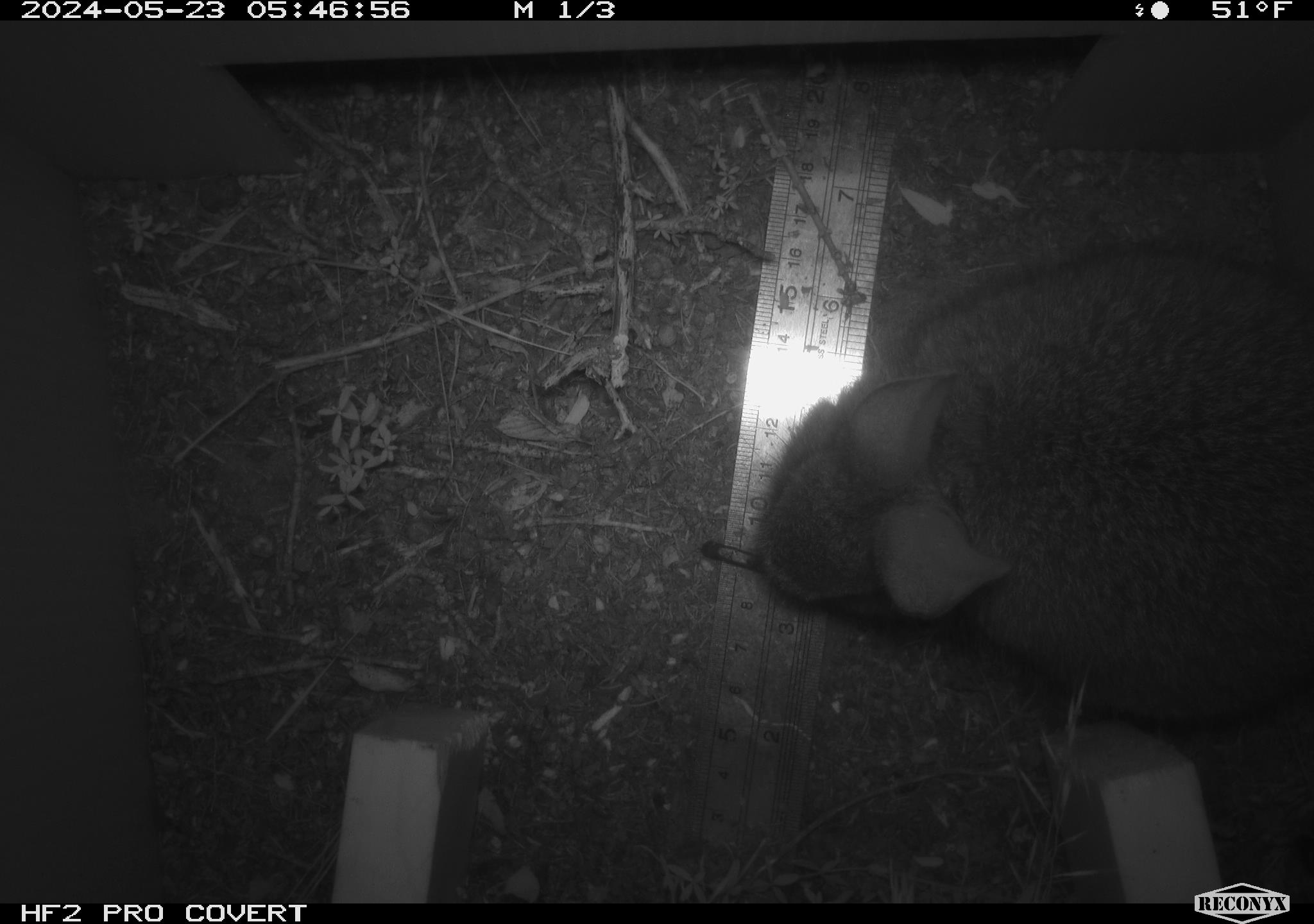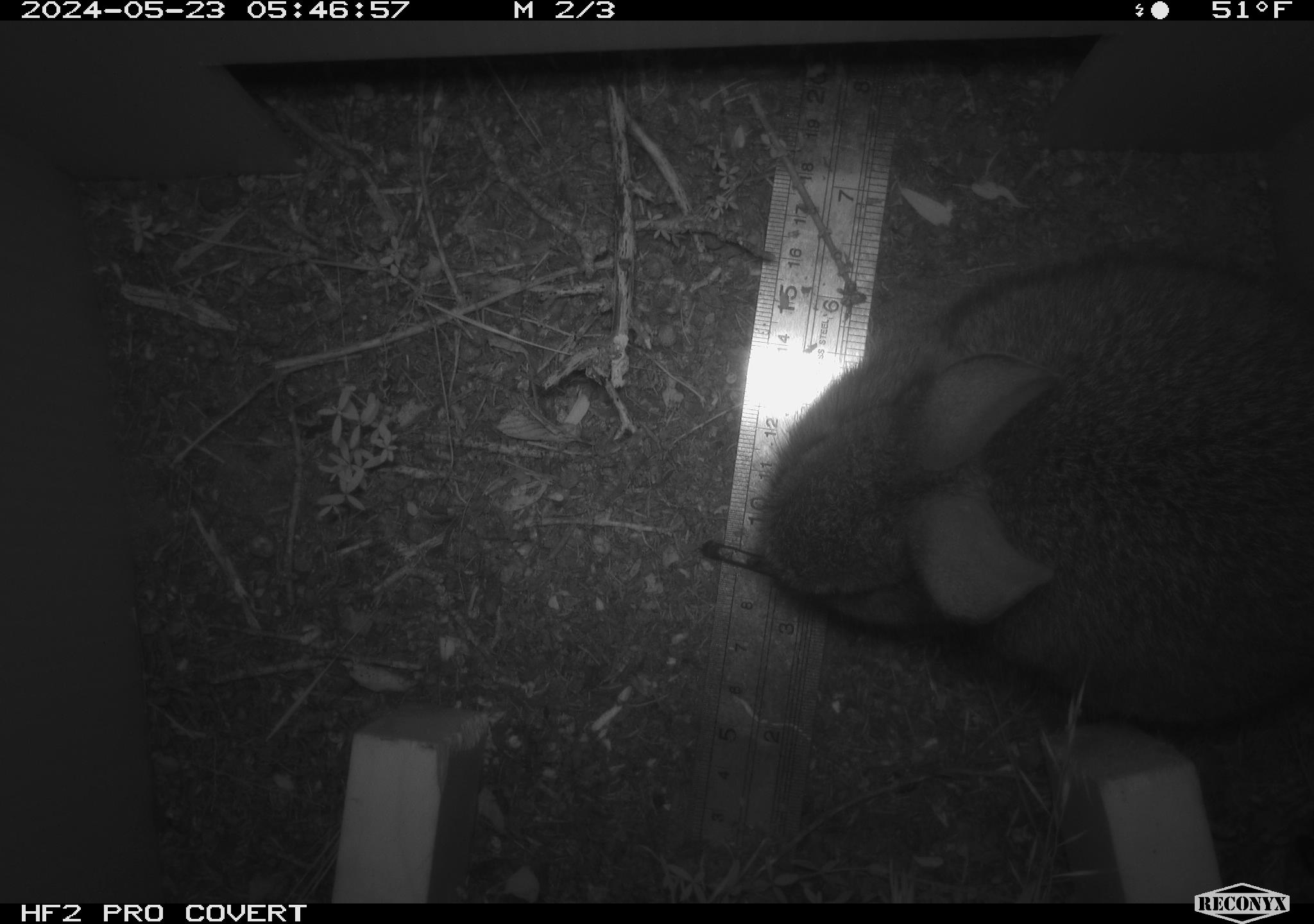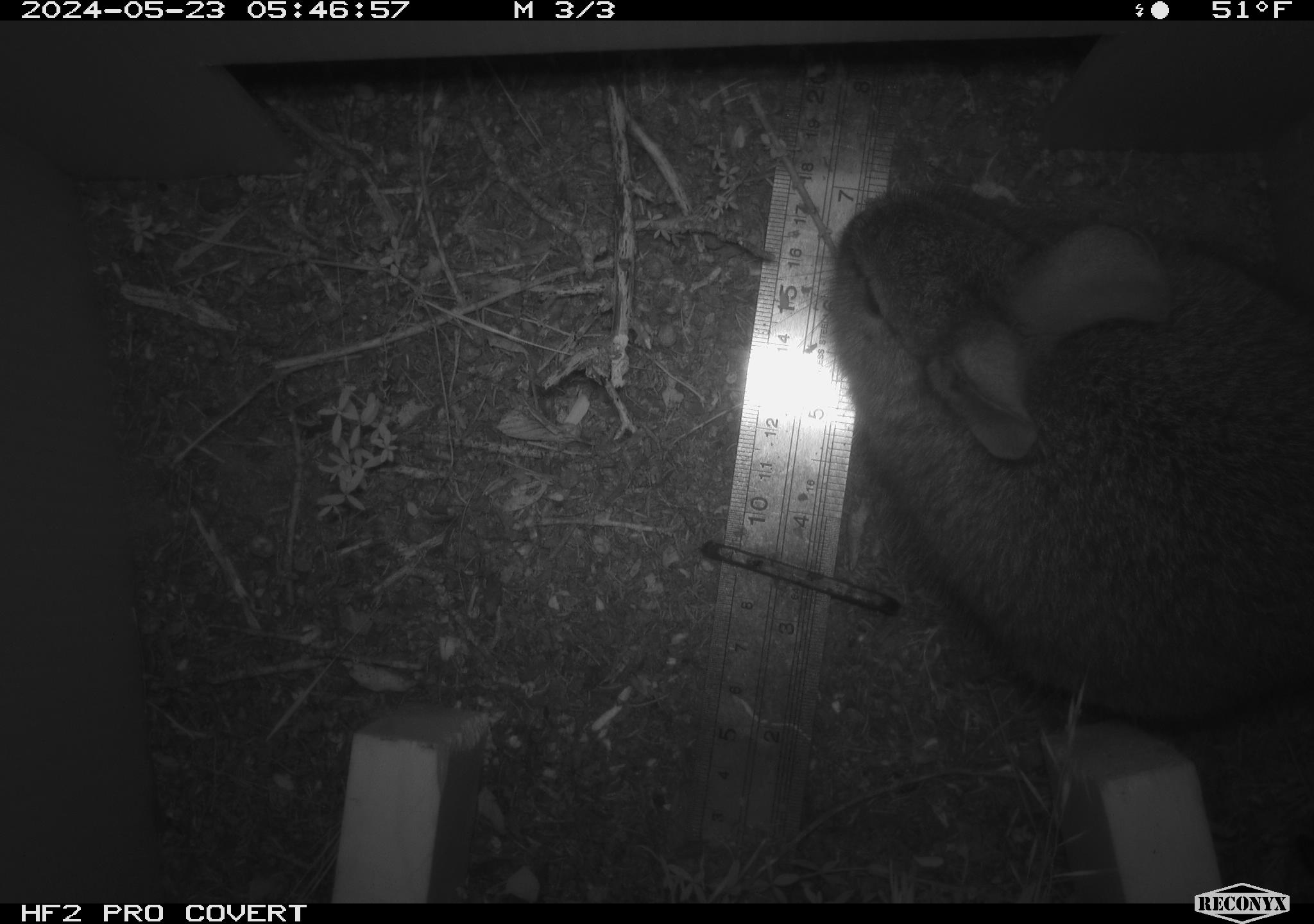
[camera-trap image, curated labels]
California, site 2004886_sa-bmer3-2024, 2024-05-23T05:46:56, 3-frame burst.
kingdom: Animalia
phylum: Chordata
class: Mammalia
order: Lagomorpha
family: Leporidae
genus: Sylvilagus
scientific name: Sylvilagus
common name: cottontail rabbits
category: sylvilagus species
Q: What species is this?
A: Sylvilagus species (cottontail rabbits) (Sylvilagus).